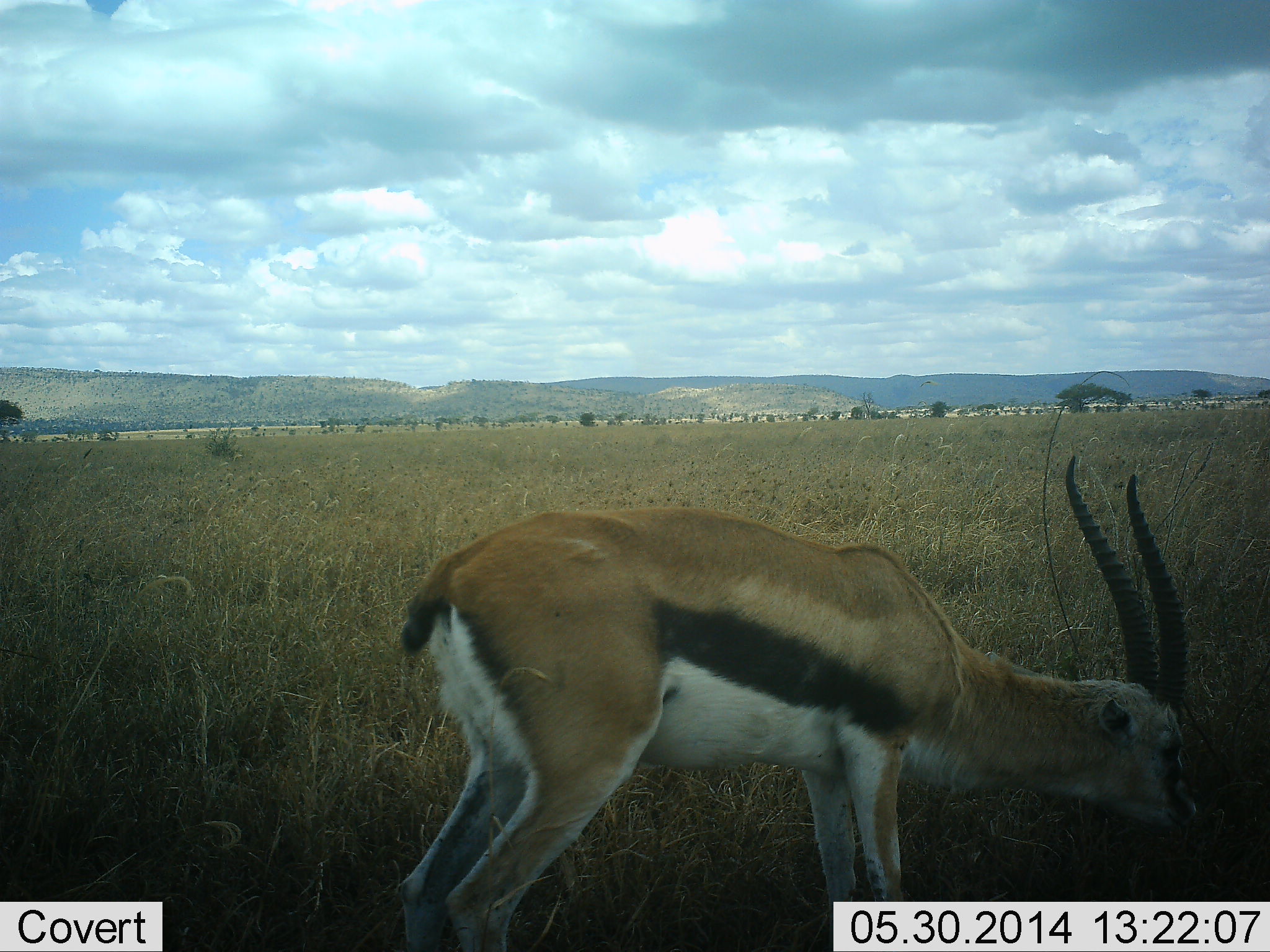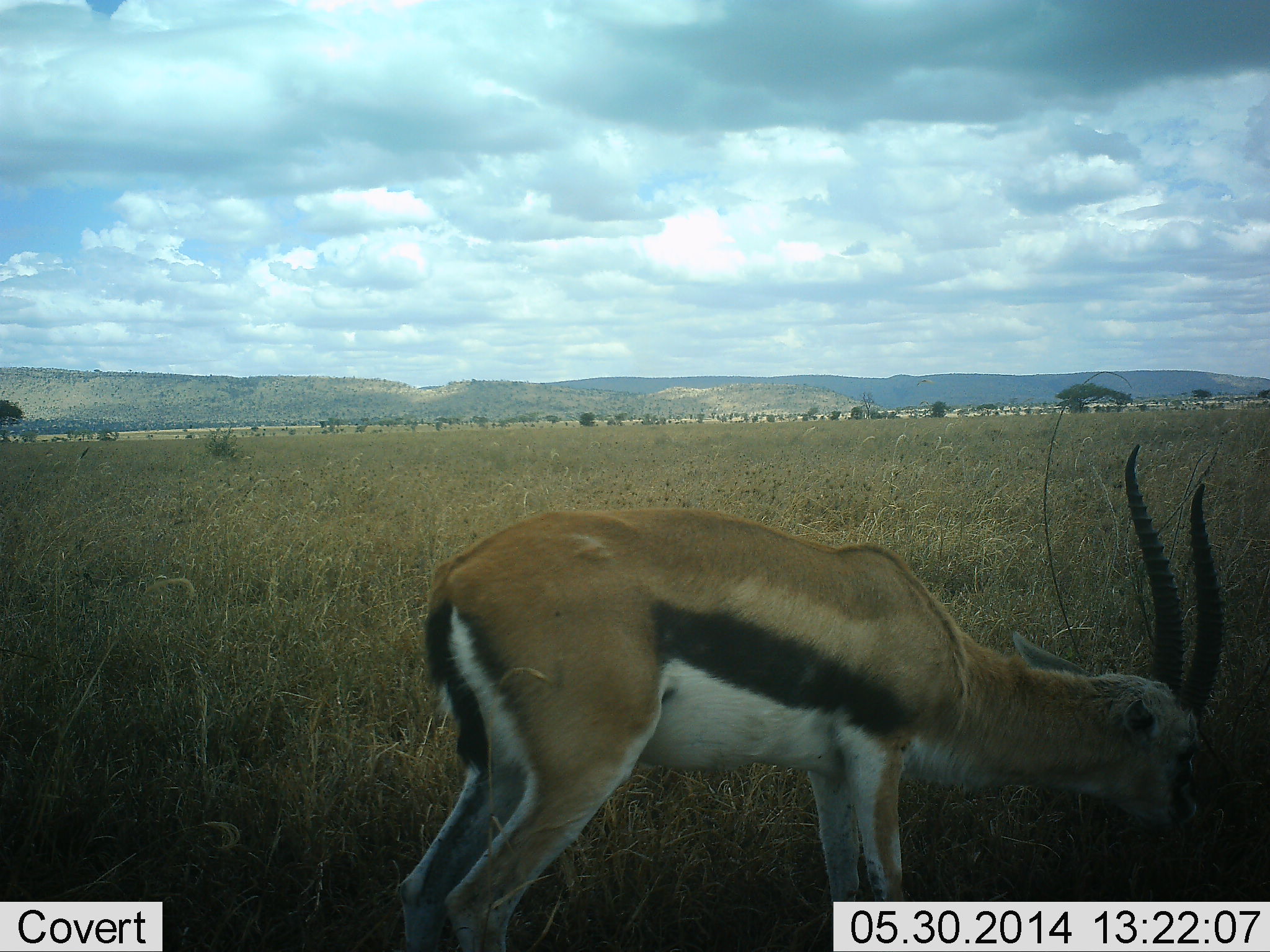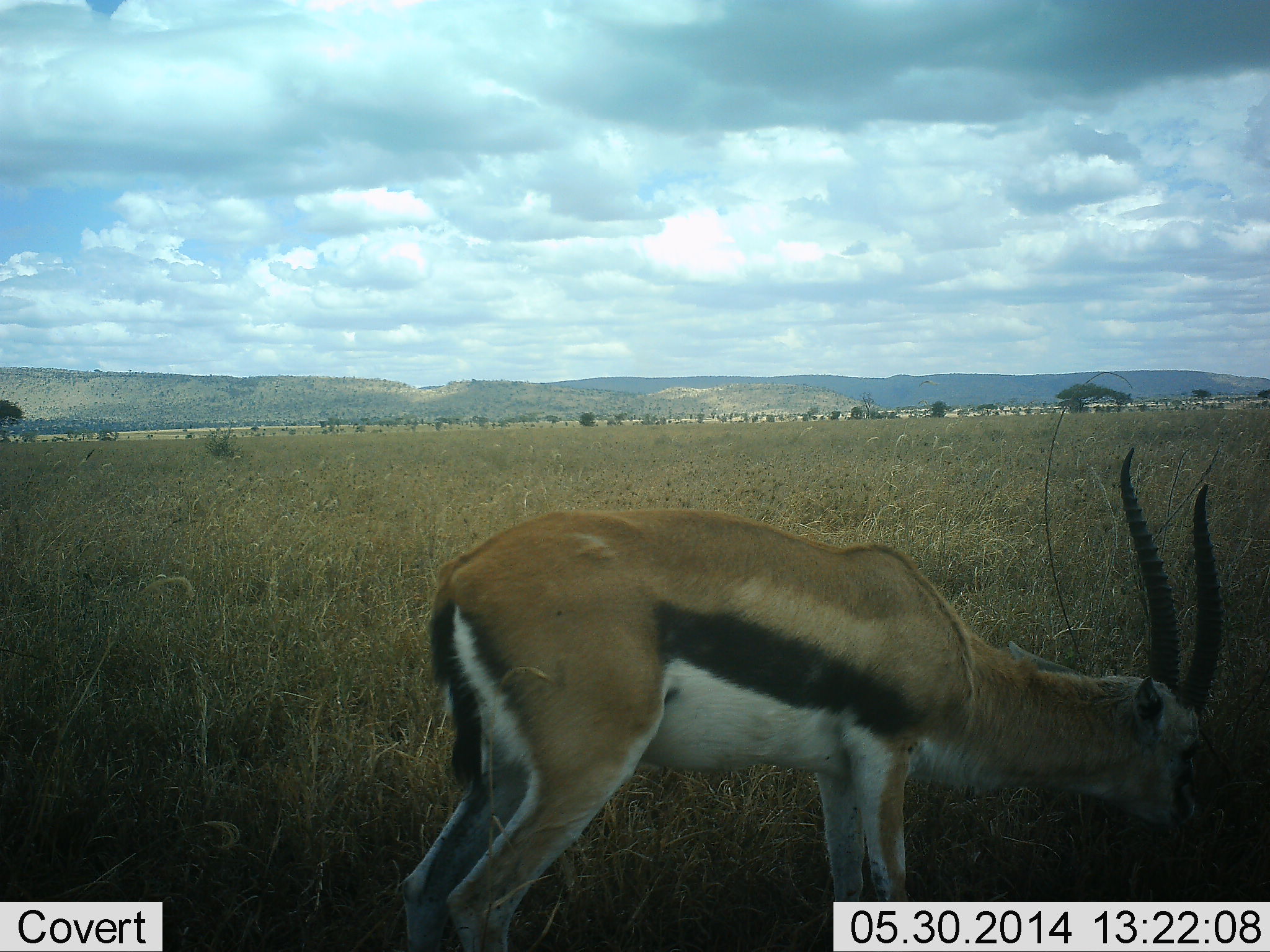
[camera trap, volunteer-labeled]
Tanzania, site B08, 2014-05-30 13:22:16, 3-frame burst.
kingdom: Animalia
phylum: Chordata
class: Mammalia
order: Artiodactyla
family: Bovidae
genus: Eudorcas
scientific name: Eudorcas thomsonii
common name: thomson's gazelle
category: gazellethomsons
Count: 1.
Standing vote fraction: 10%.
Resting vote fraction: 0%.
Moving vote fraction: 0%.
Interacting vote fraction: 0%.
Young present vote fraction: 0%.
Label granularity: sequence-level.